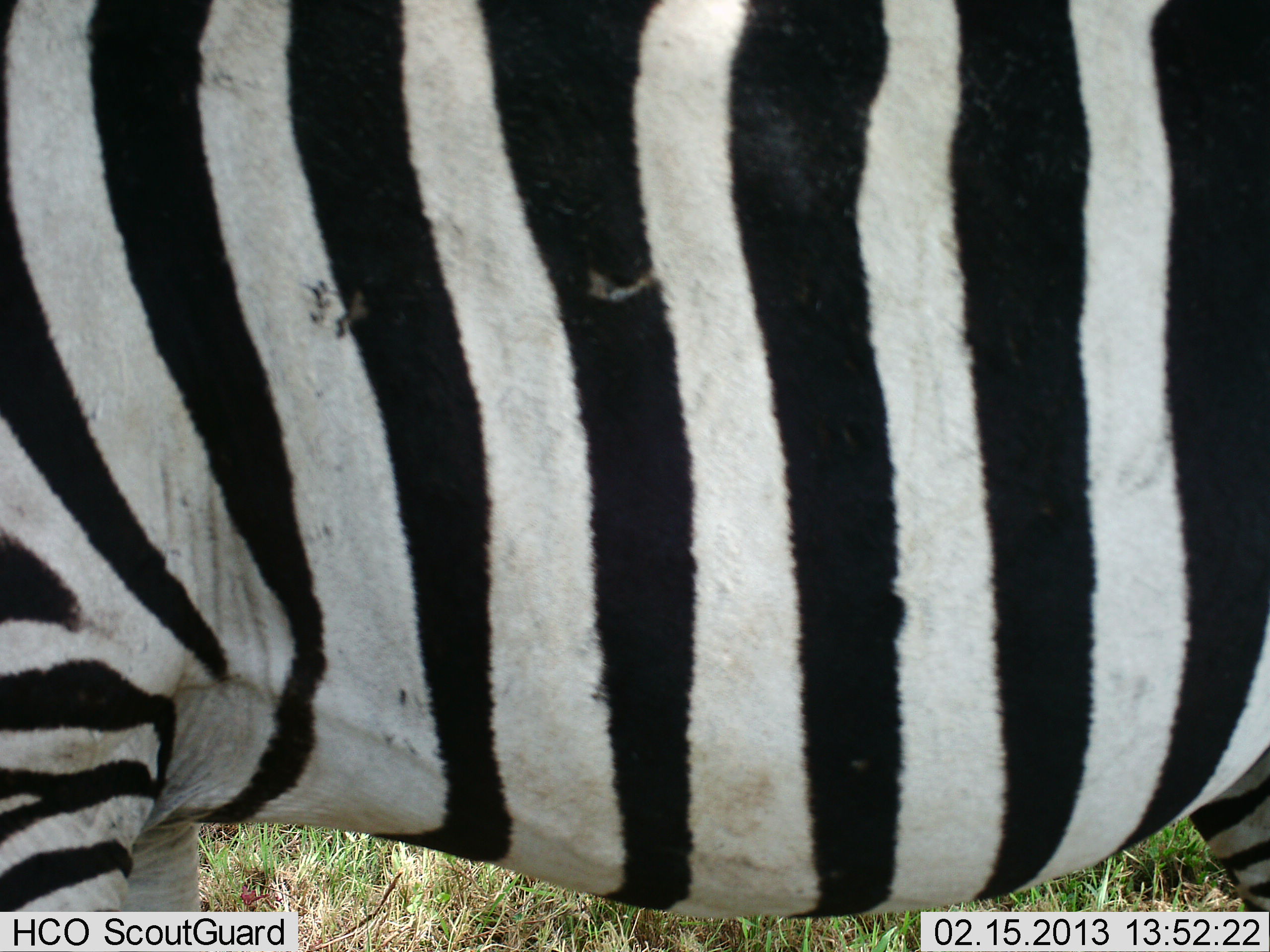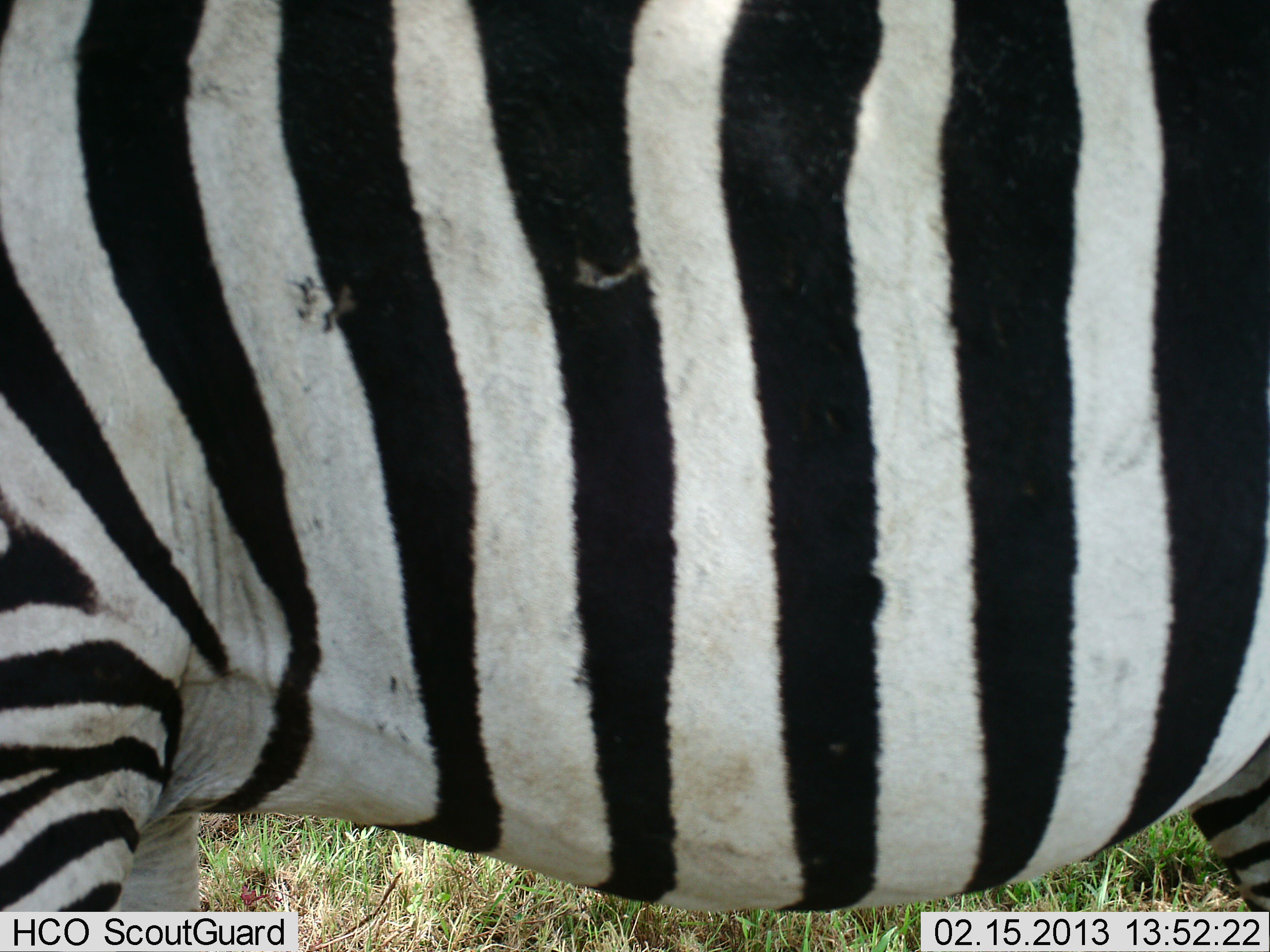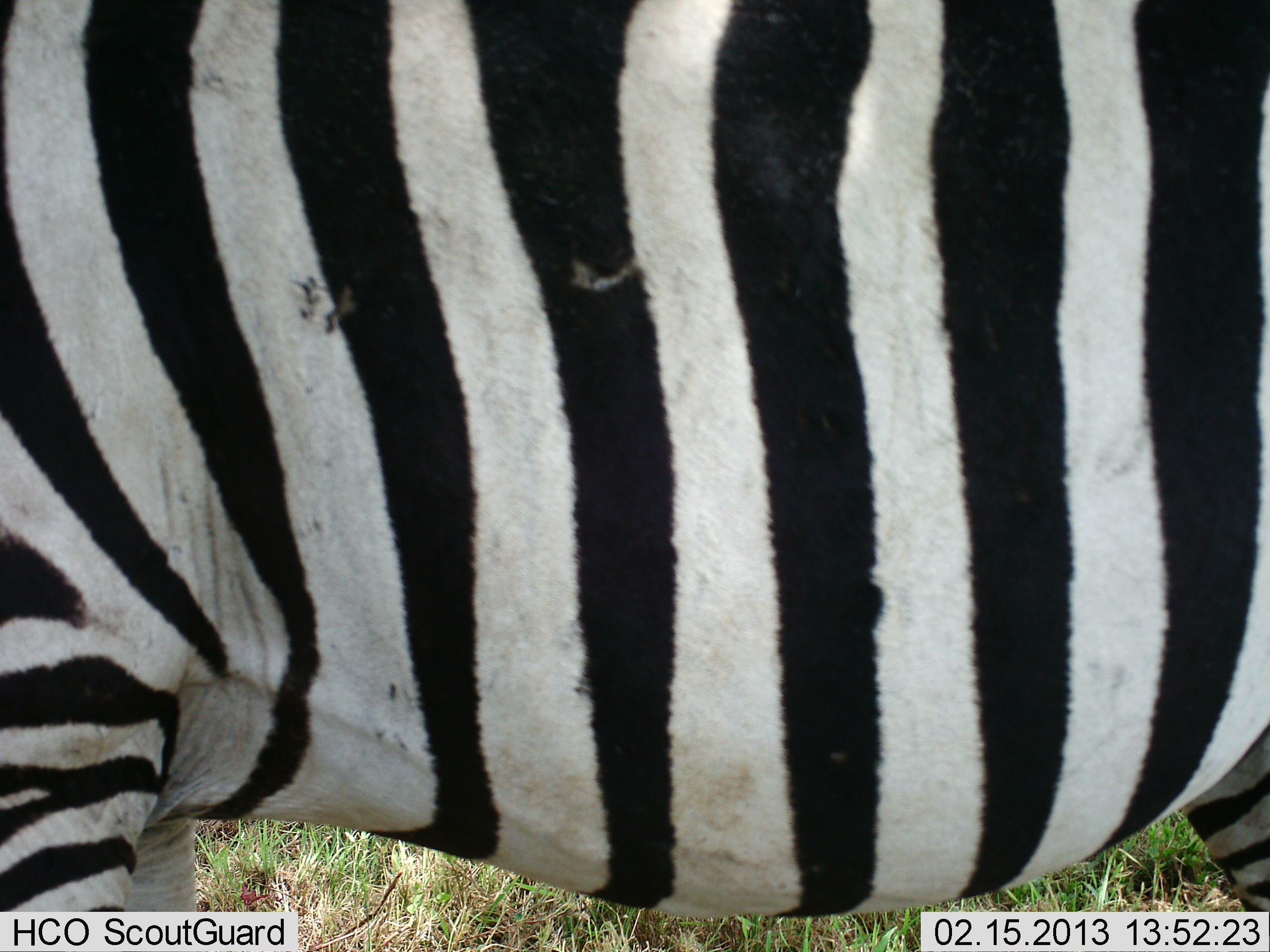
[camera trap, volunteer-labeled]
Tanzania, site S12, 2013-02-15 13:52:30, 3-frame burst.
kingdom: Animalia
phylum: Chordata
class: Mammalia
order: Perissodactyla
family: Equidae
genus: Equus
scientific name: Equus quagga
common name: plains zebra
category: zebra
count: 1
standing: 90%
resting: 0%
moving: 15%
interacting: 0%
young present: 0%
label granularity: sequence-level